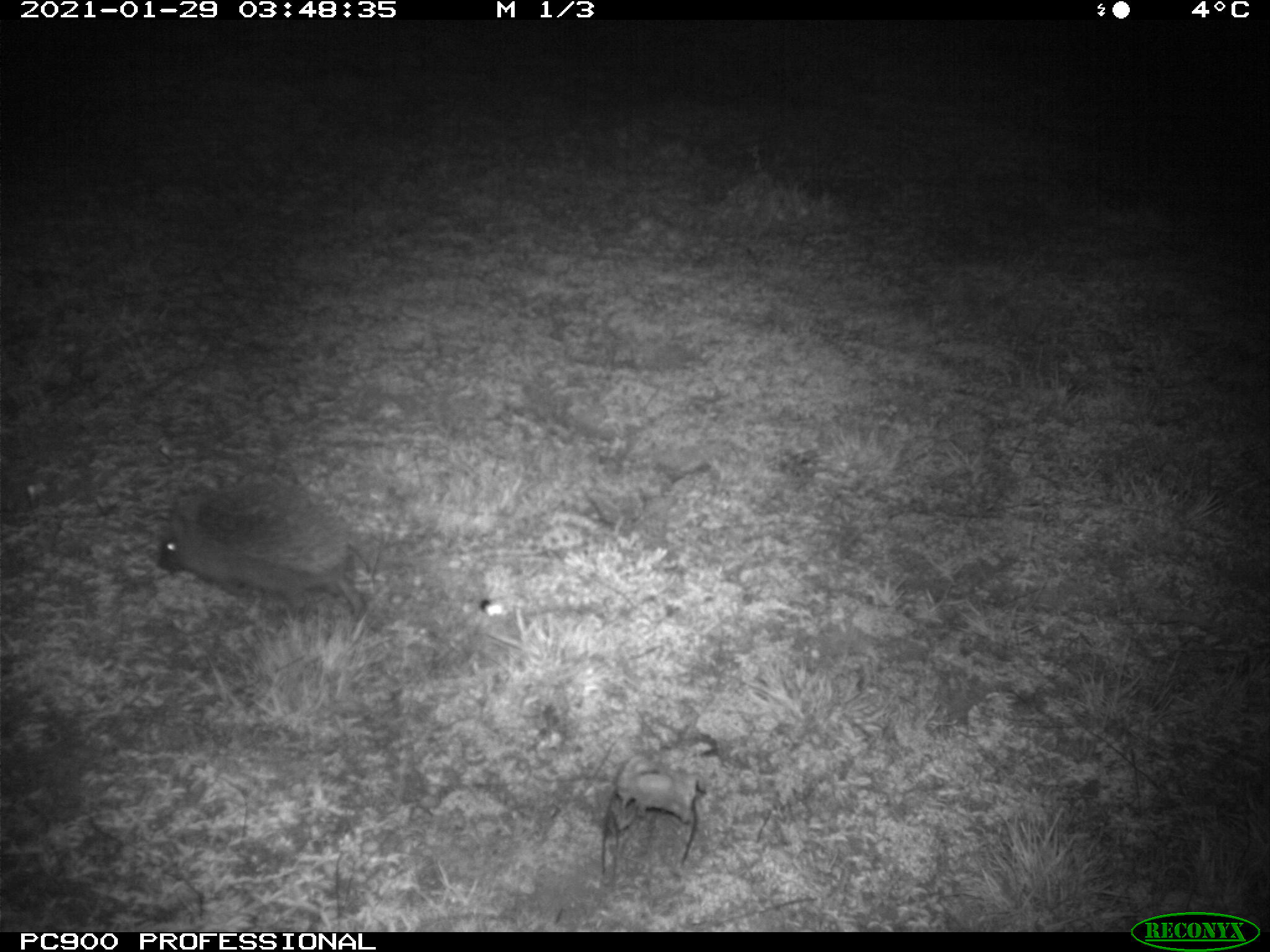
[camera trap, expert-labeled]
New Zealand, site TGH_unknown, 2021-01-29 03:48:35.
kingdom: Animalia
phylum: Chordata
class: Mammalia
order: Eulipotyphla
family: Erinaceidae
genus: Erinaceus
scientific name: Erinaceus europaeus europaeus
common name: european hedgehog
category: hedgehog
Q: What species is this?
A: Hedgehog (european hedgehog) (Erinaceus europaeus europaeus).